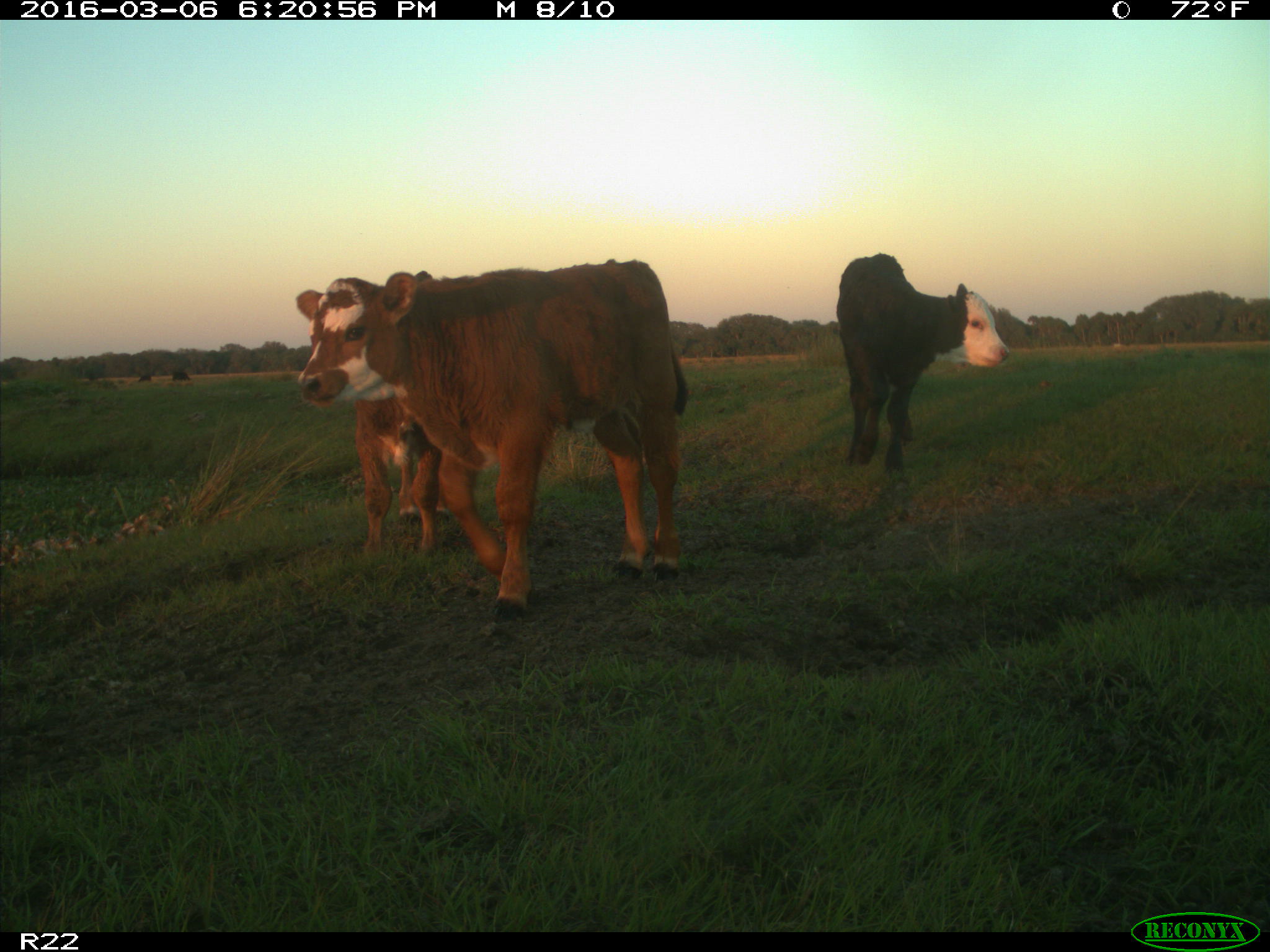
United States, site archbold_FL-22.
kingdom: Animalia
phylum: Chordata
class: Mammalia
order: Artiodactyla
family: Bovidae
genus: Bos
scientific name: Bos taurus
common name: domestic cow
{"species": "Bos taurus (domestic cow)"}